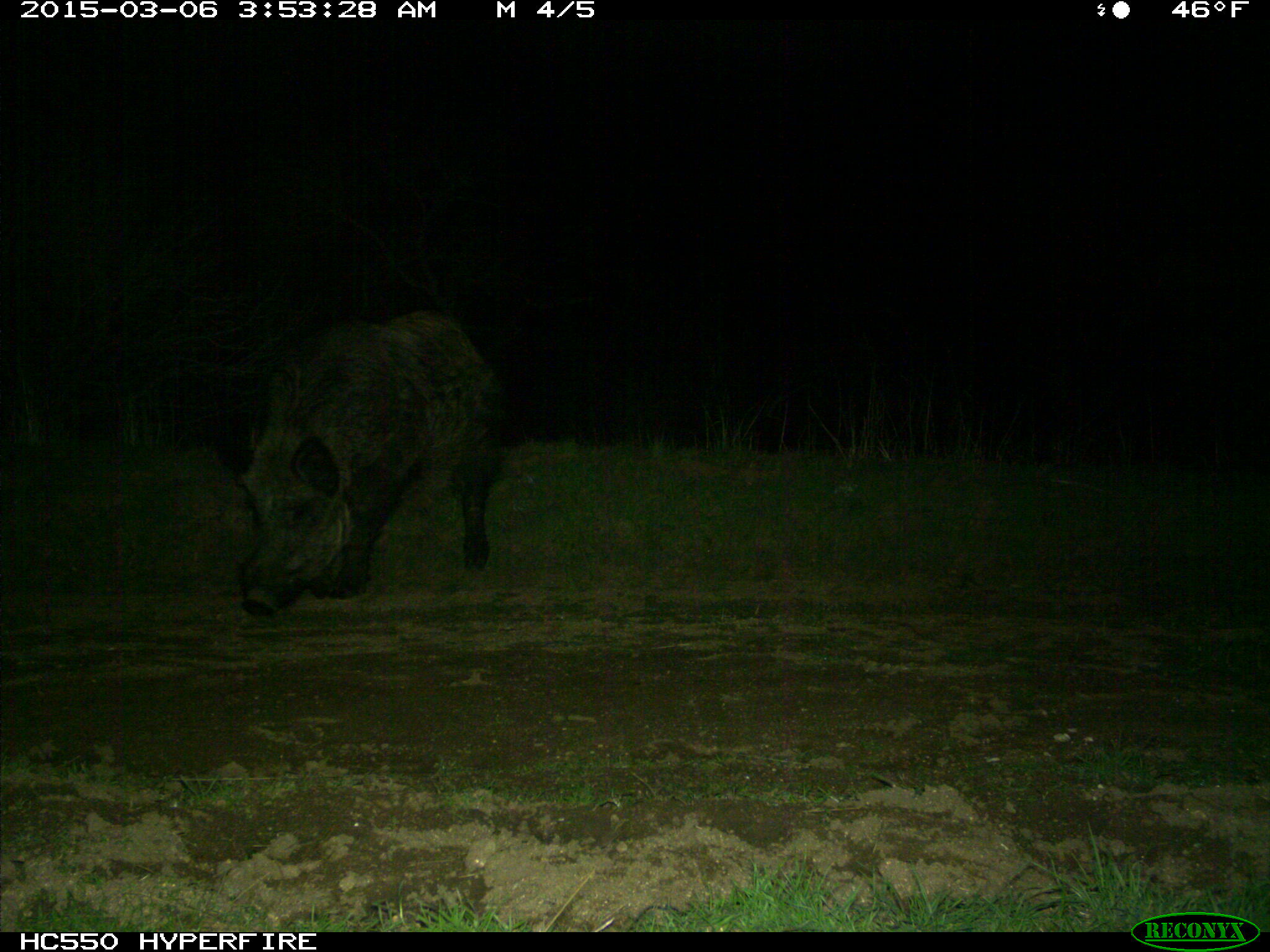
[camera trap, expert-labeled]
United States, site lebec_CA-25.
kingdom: Animalia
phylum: Chordata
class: Mammalia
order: Artiodactyla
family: Suidae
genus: Sus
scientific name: Sus scrofa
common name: wild boar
Sus scrofa (wild boar).